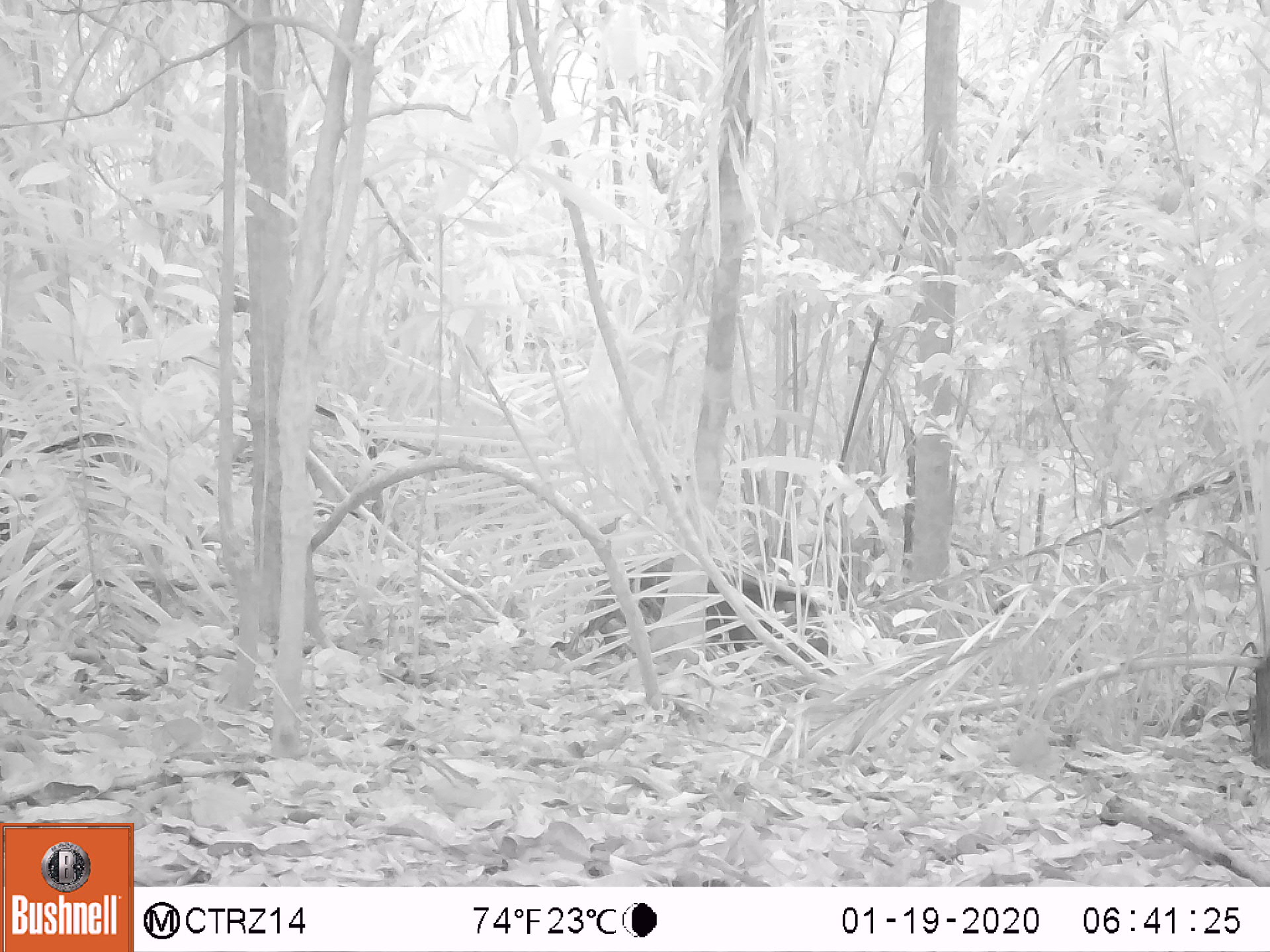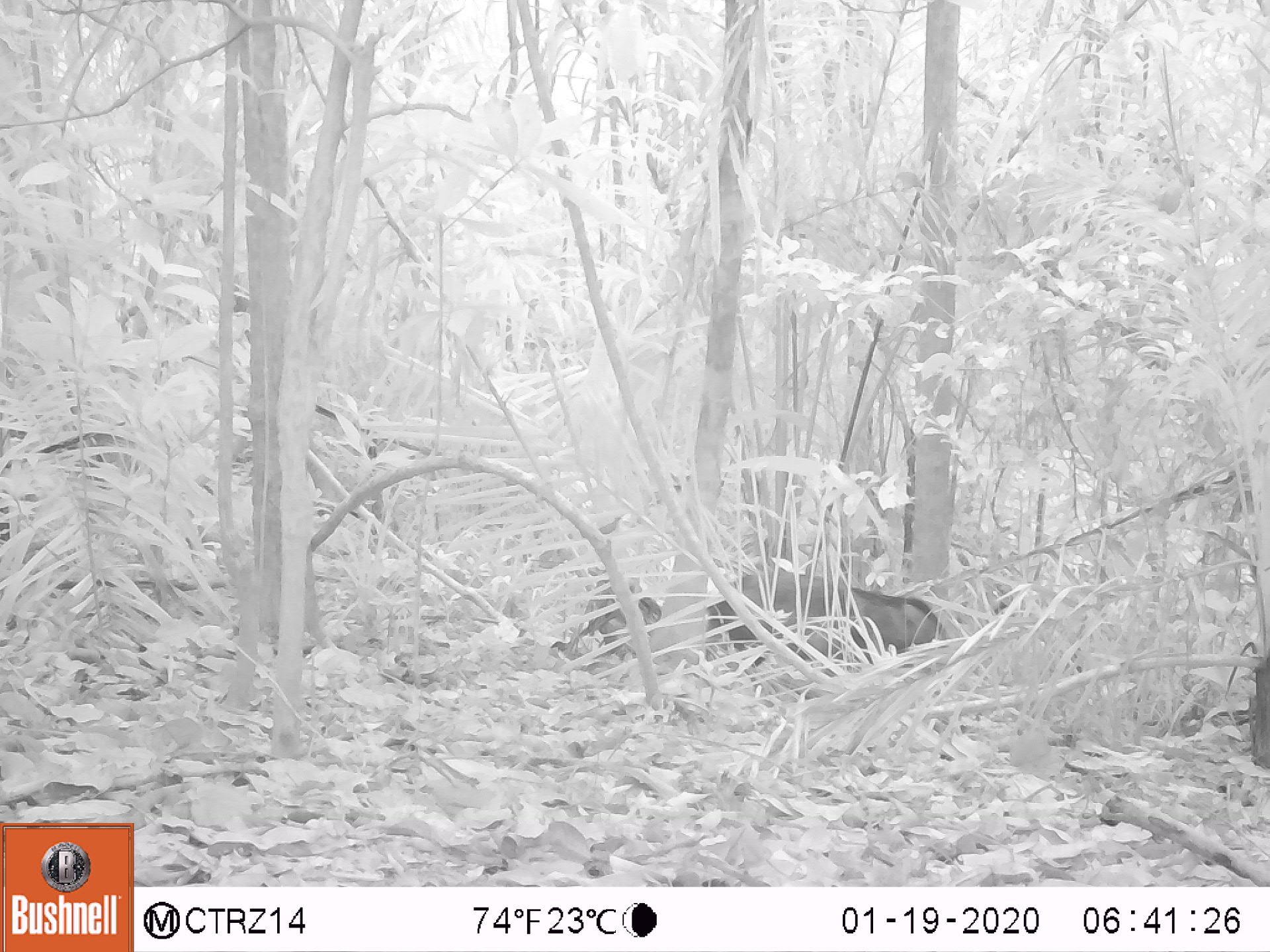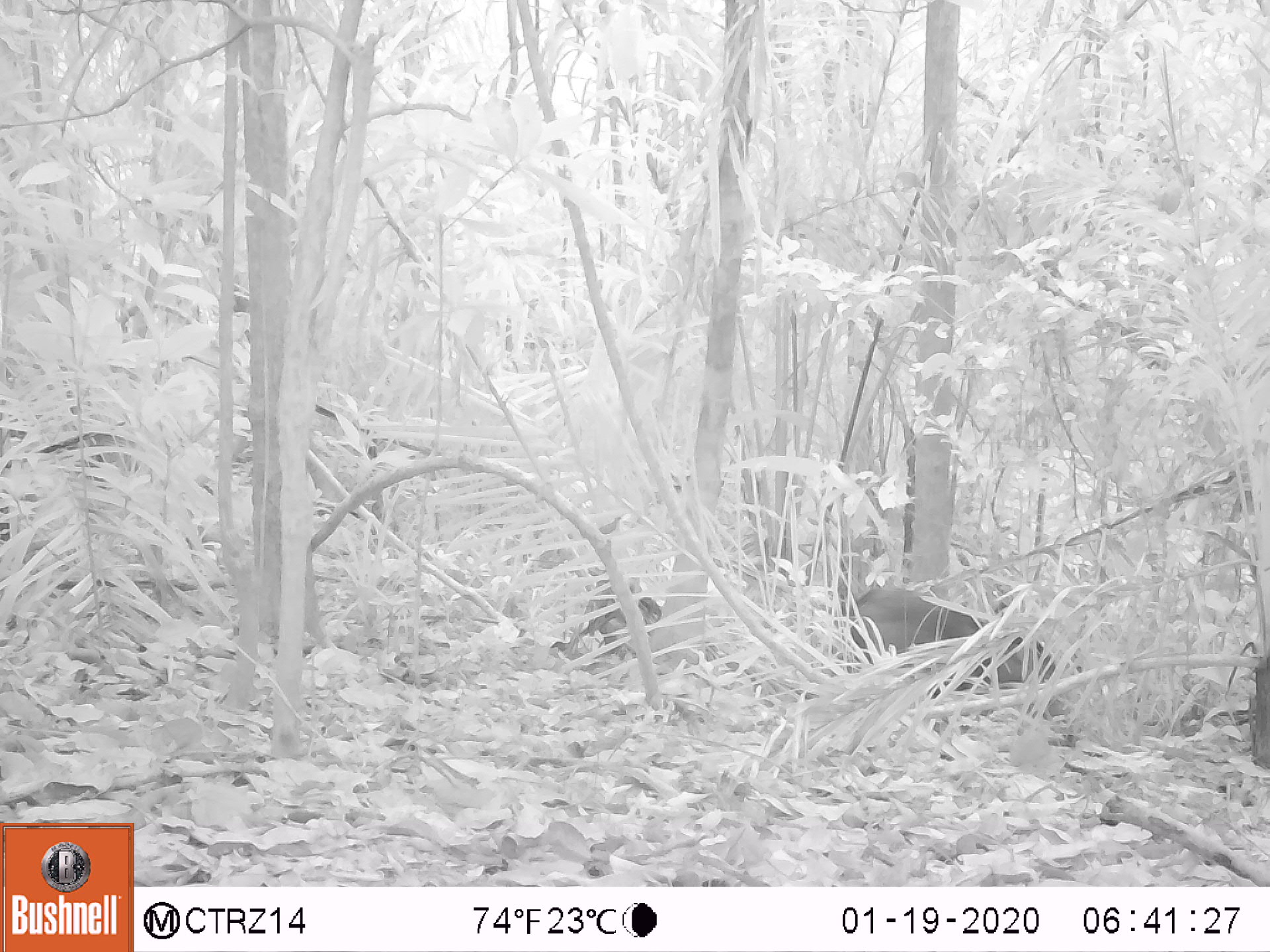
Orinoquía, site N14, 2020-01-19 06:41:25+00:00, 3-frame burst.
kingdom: Animalia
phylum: Chordata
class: Mammalia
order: Artiodactyla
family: Tayassuidae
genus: Pecari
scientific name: Pecari tajacu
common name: collared peccary